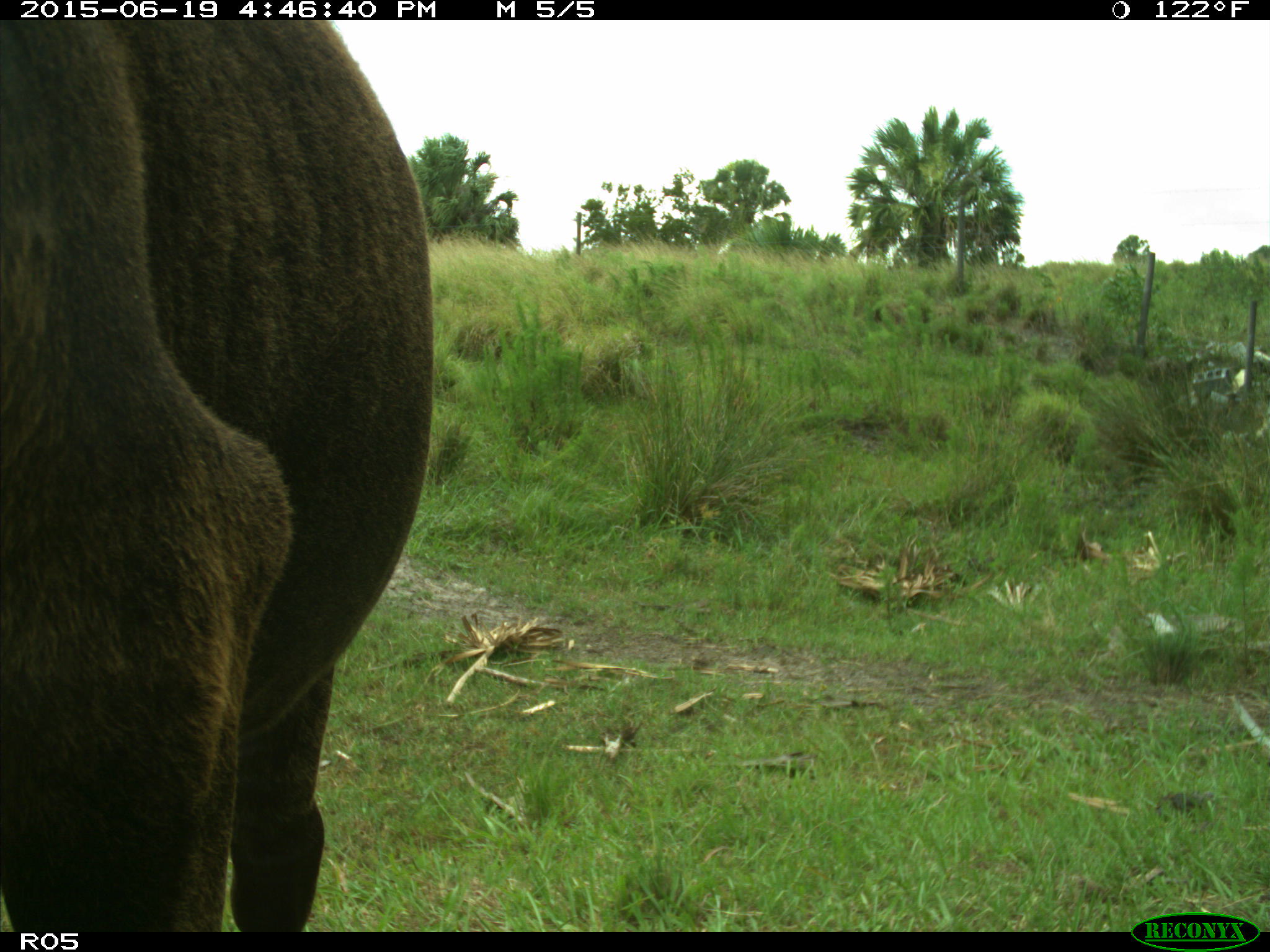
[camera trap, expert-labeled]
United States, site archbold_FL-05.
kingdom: Animalia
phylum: Chordata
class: Mammalia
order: Artiodactyla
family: Bovidae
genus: Bos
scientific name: Bos taurus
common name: domestic cow